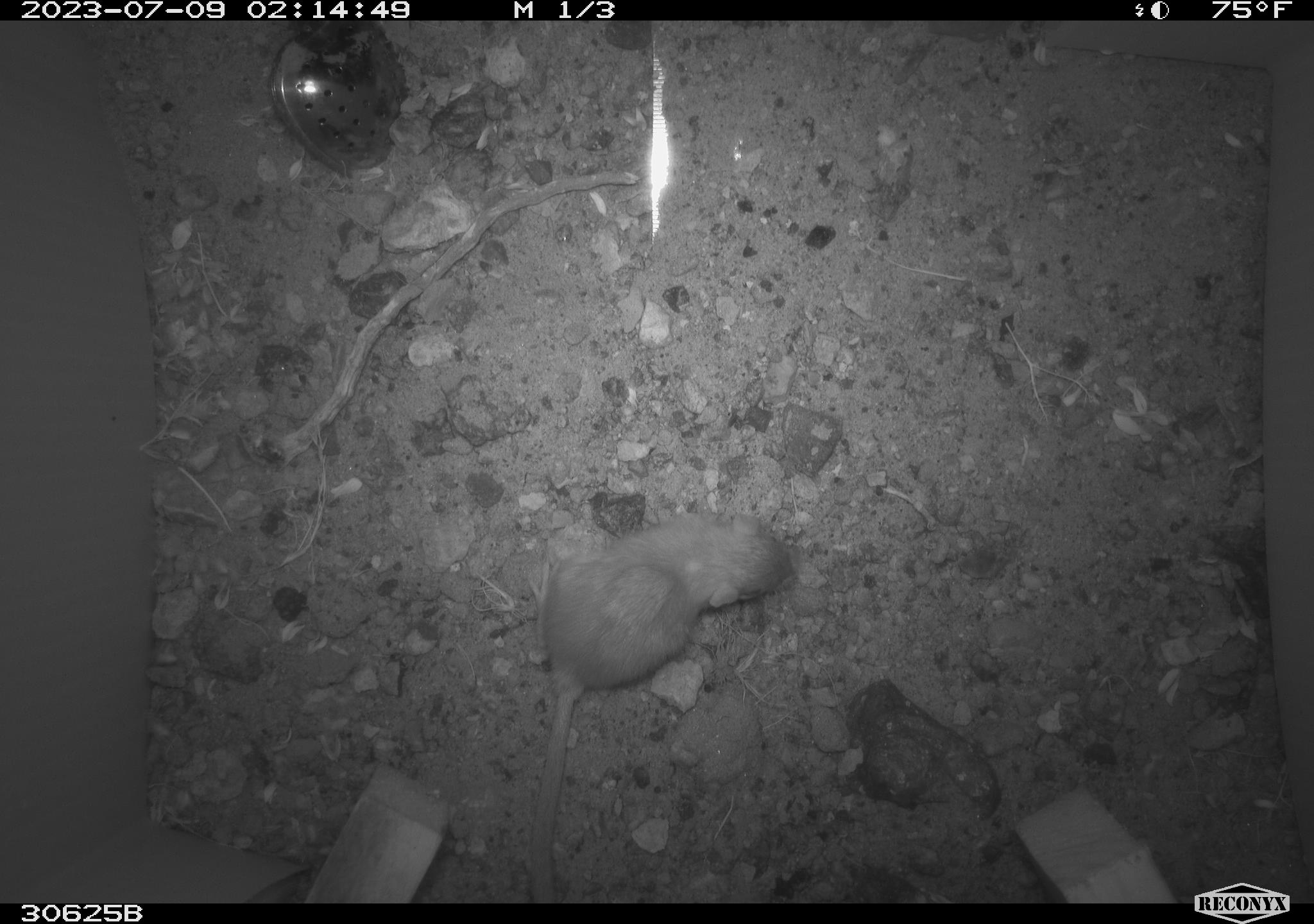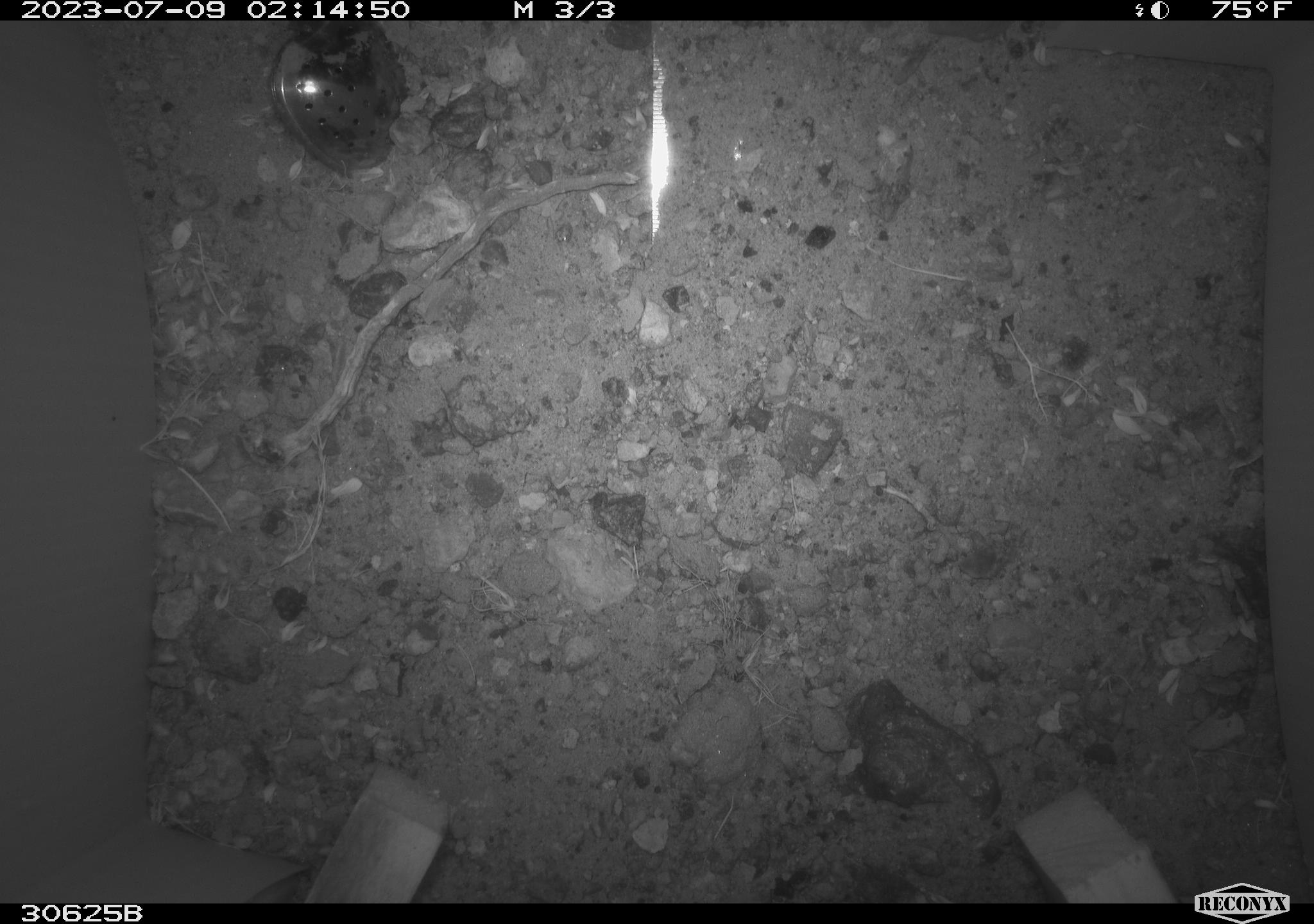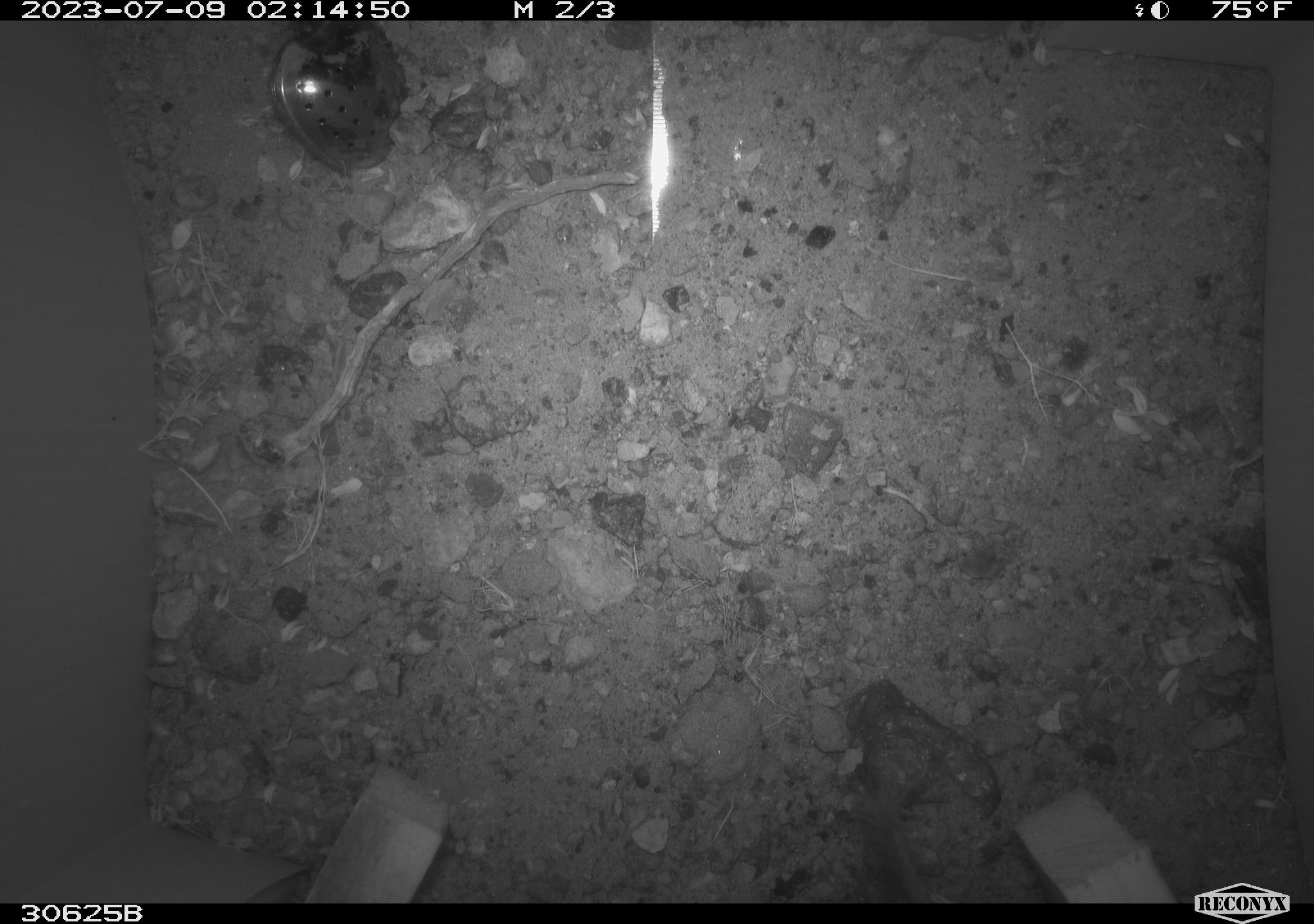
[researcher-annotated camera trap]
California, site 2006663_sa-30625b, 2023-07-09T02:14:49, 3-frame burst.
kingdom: Animalia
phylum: Chordata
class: Mammalia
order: Rodentia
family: Heteromyidae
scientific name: Heteromyidae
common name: kangaroo rats and pocket mice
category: heteromyidae family